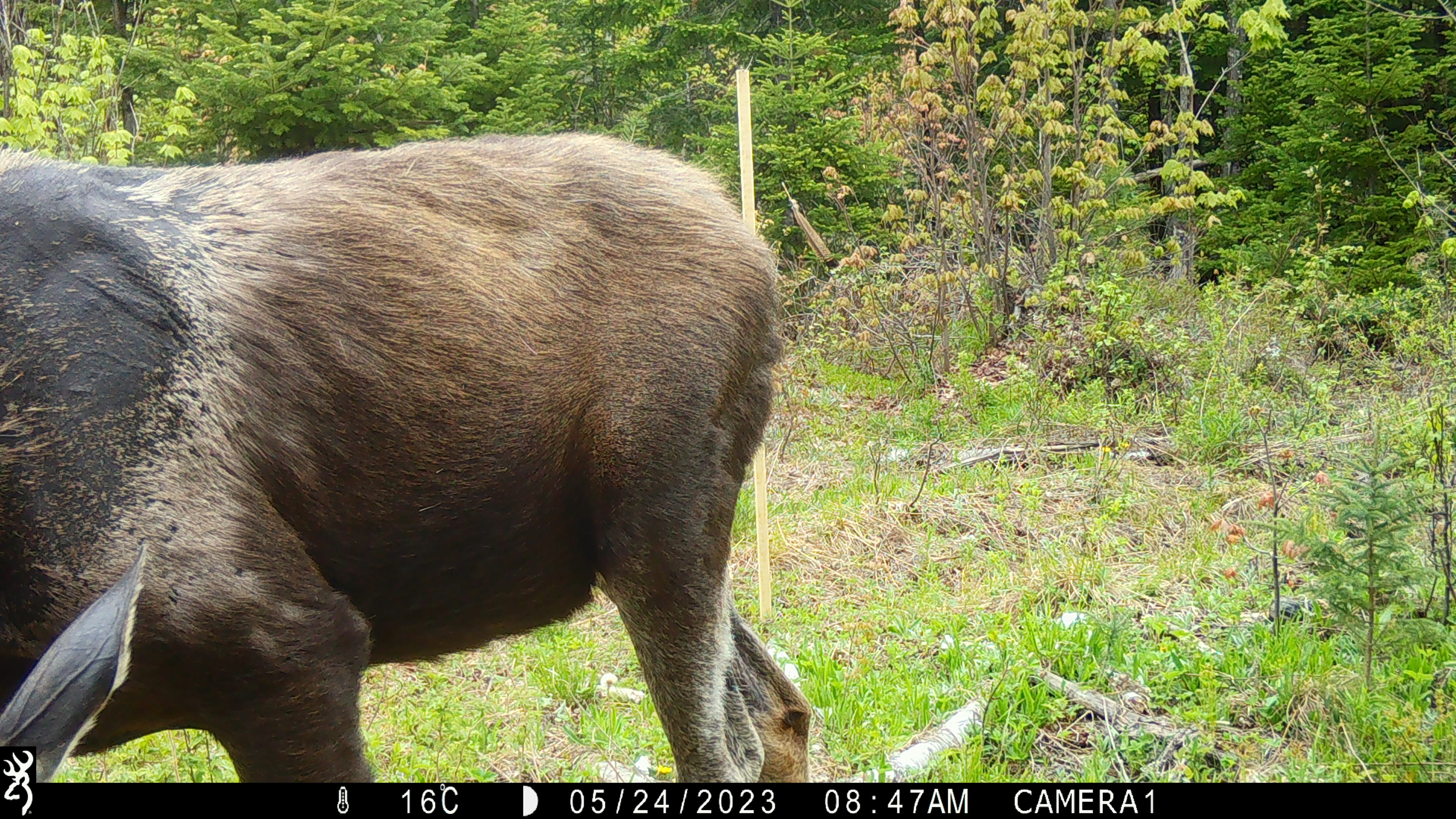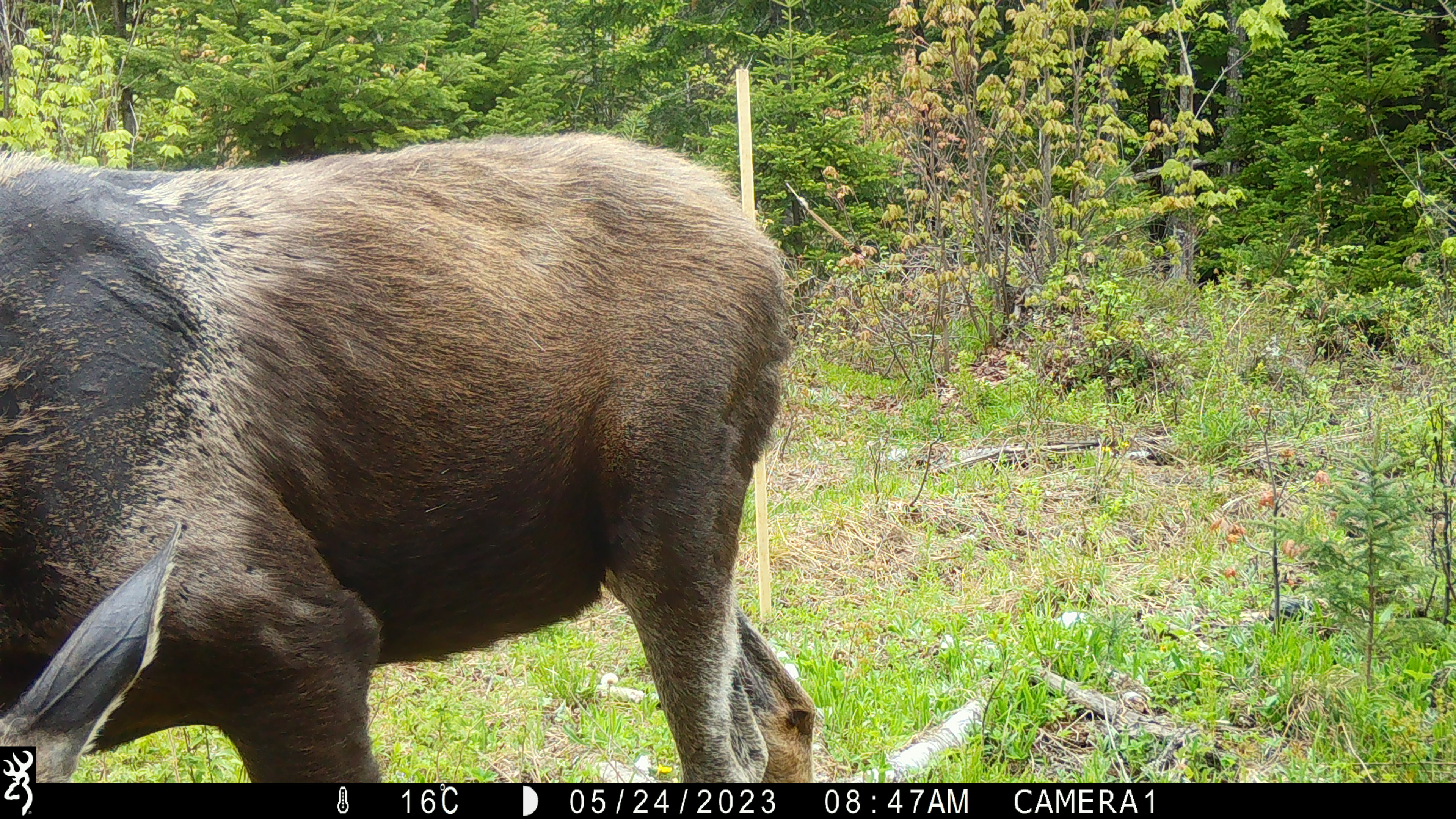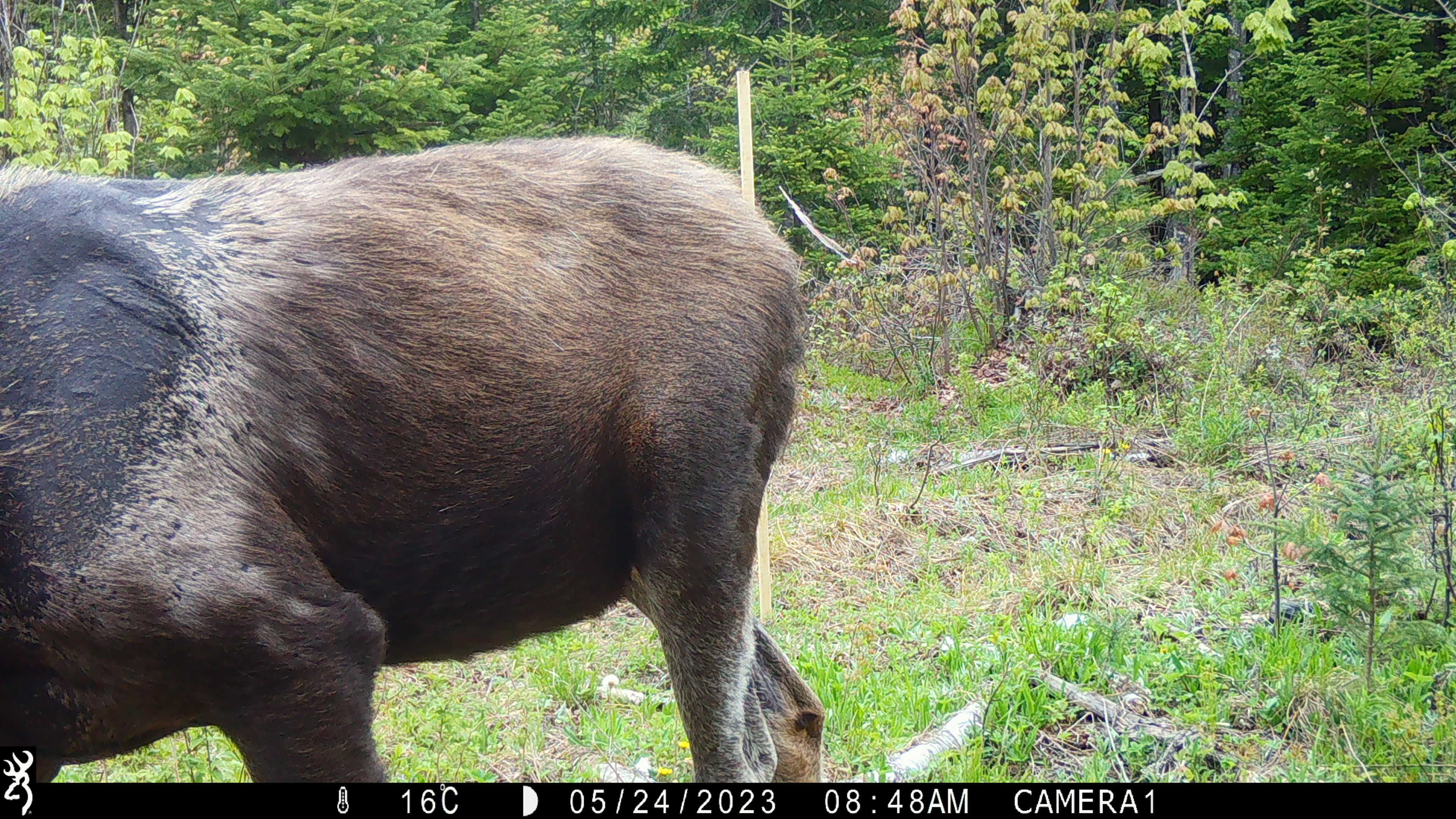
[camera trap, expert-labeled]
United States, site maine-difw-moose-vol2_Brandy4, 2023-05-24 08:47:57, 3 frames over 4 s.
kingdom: Animalia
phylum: Chordata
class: Mammalia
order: Artiodactyla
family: Cervidae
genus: Alces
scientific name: Alces alces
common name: moose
Moose (Alces alces).